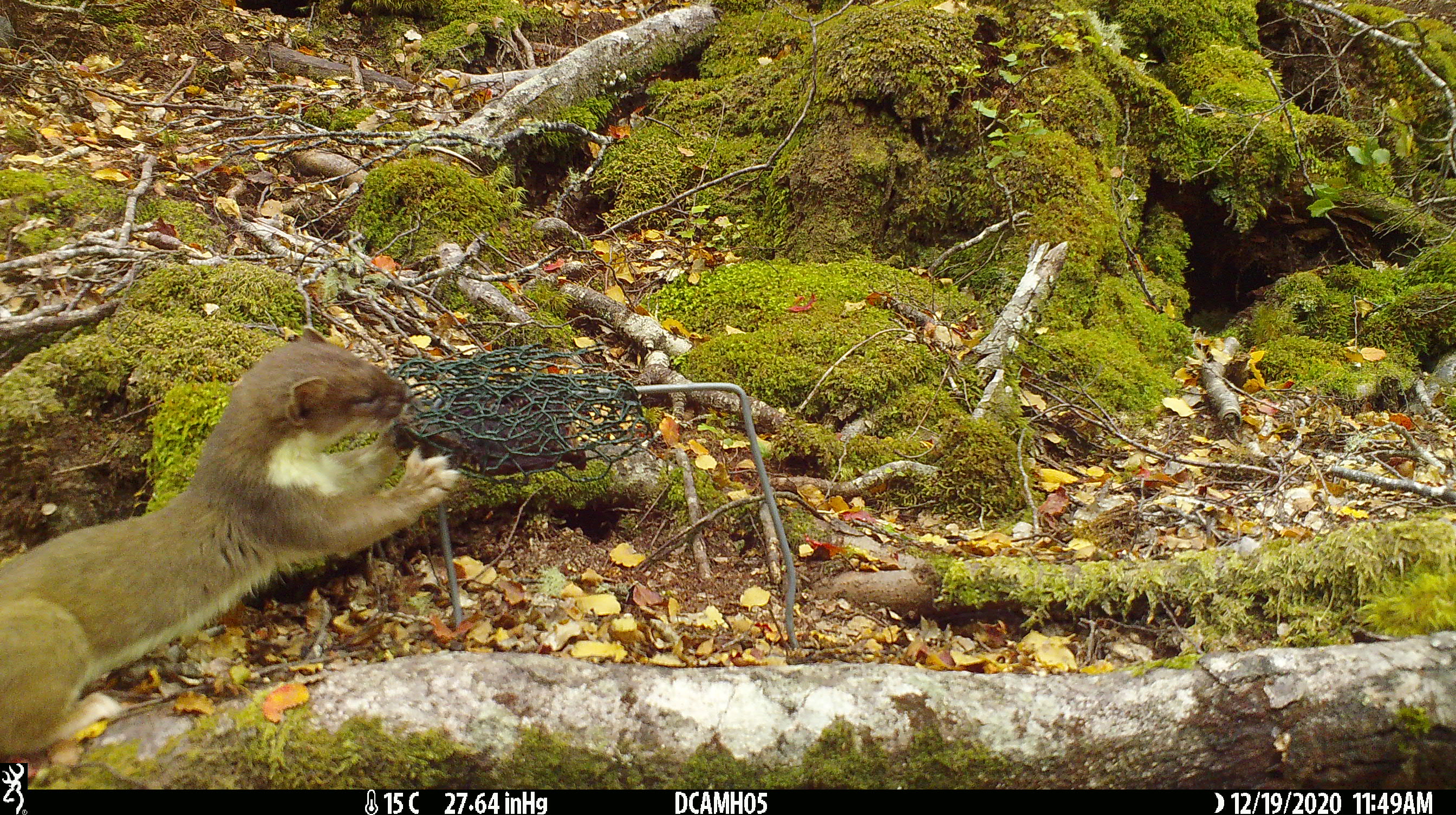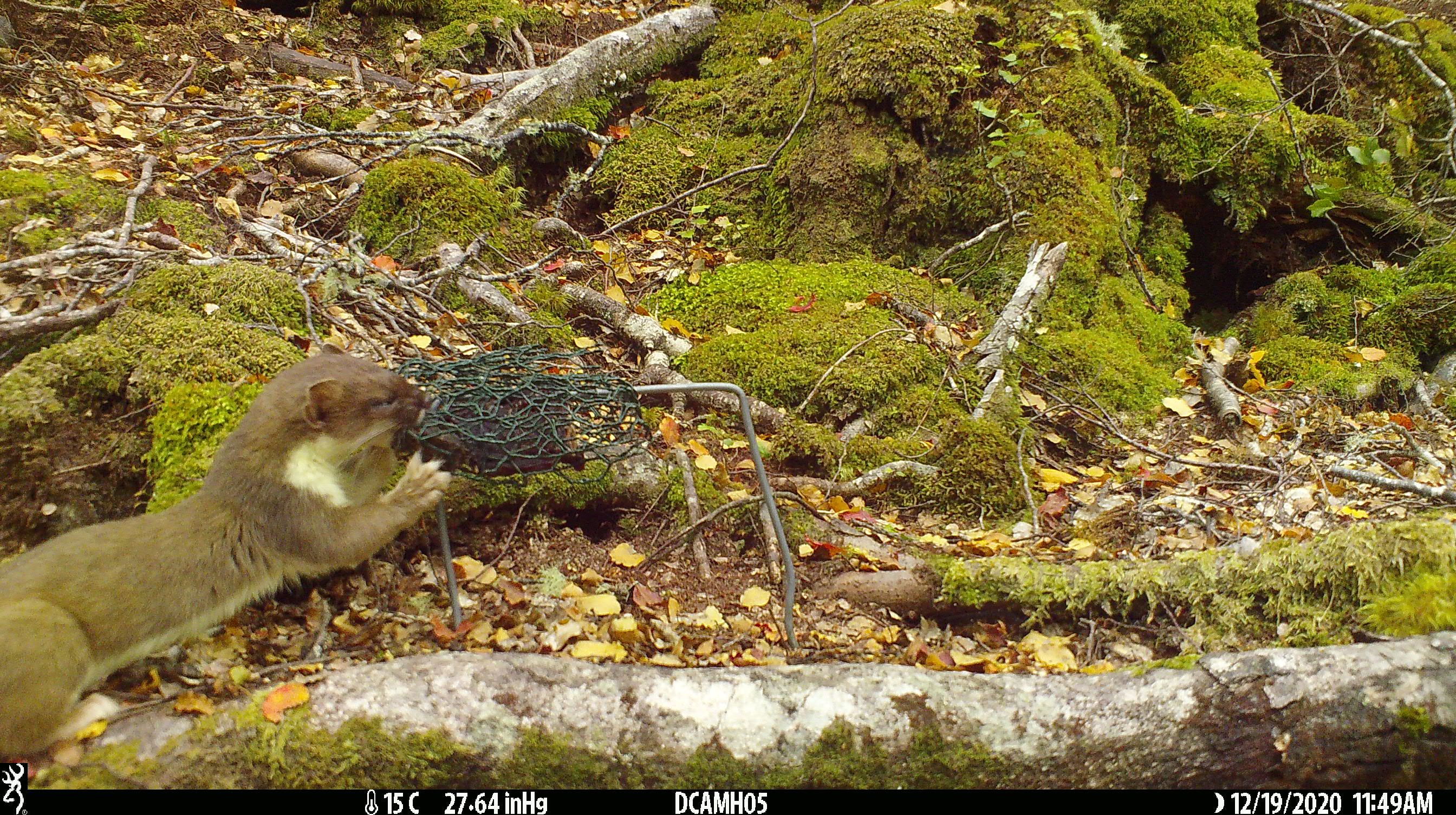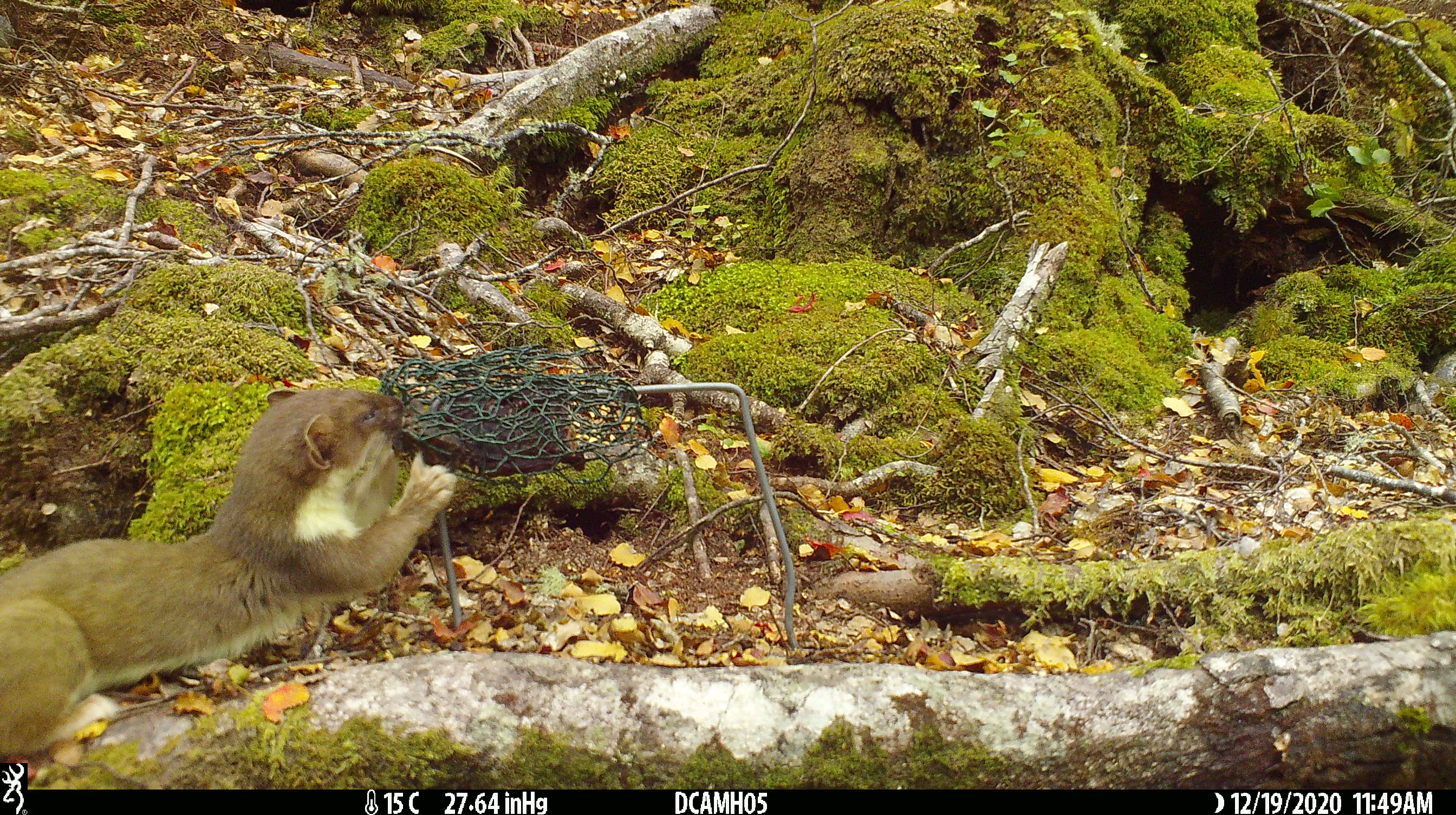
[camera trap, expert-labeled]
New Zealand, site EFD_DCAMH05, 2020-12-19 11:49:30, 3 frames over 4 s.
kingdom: Animalia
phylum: Chordata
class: Mammalia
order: Carnivora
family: Mustelidae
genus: Mustela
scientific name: Mustela erminea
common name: stoat